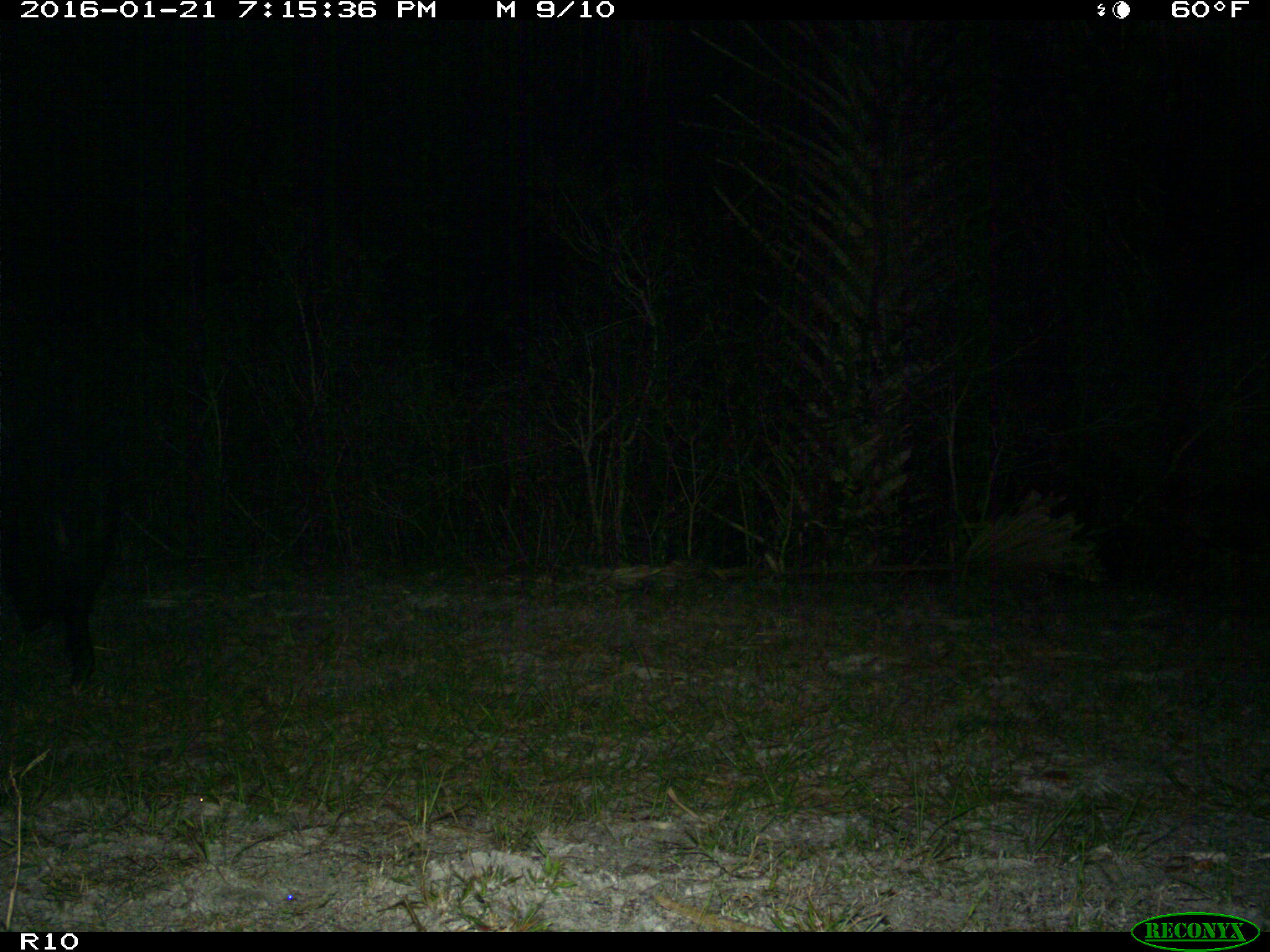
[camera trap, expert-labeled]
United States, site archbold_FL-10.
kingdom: Animalia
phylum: Chordata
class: Mammalia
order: Artiodactyla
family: Suidae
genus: Sus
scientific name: Sus scrofa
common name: wild boar